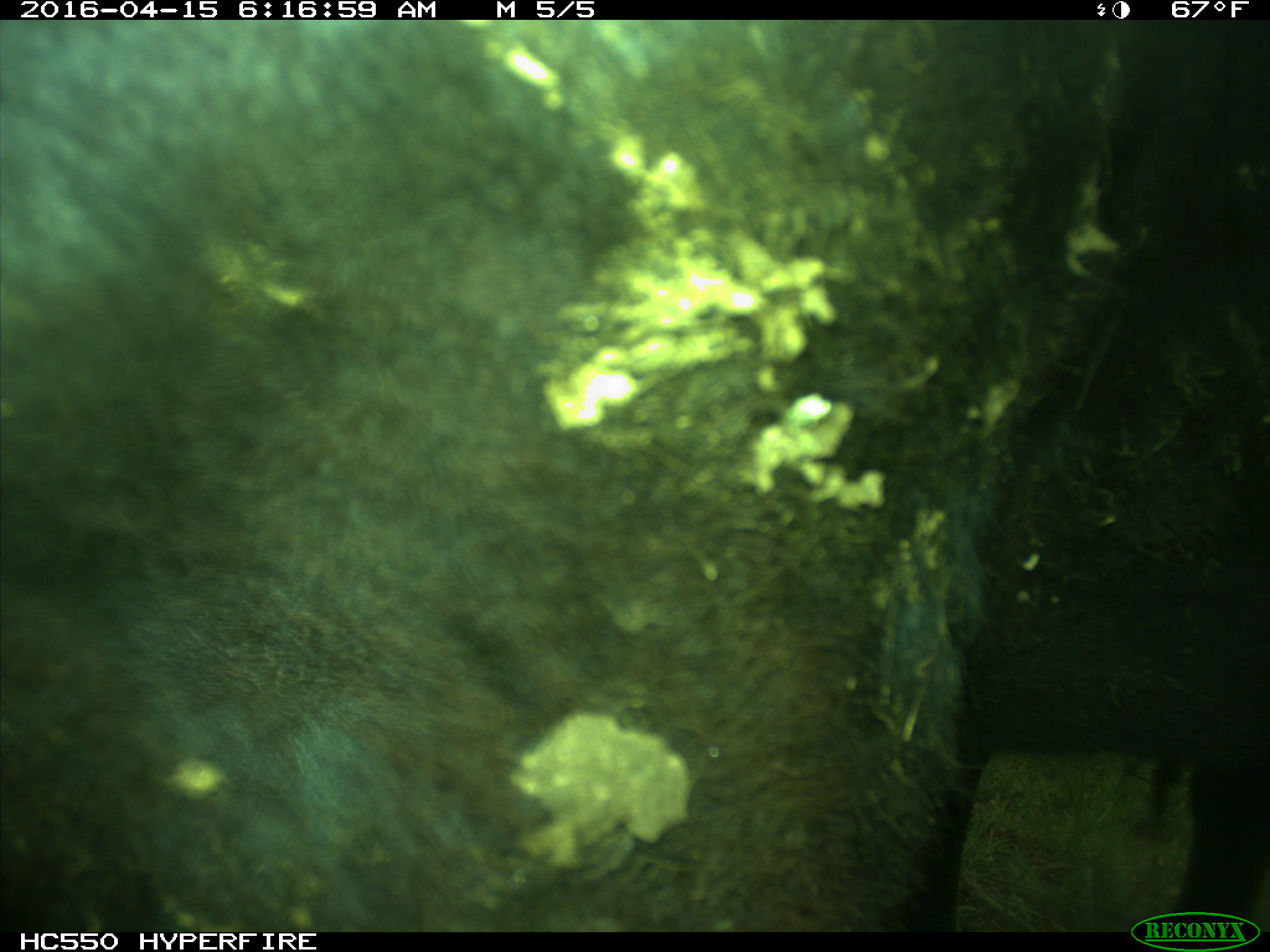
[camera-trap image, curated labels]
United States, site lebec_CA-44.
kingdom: Animalia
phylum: Chordata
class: Mammalia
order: Artiodactyla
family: Bovidae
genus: Bos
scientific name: Bos taurus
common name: domestic cow